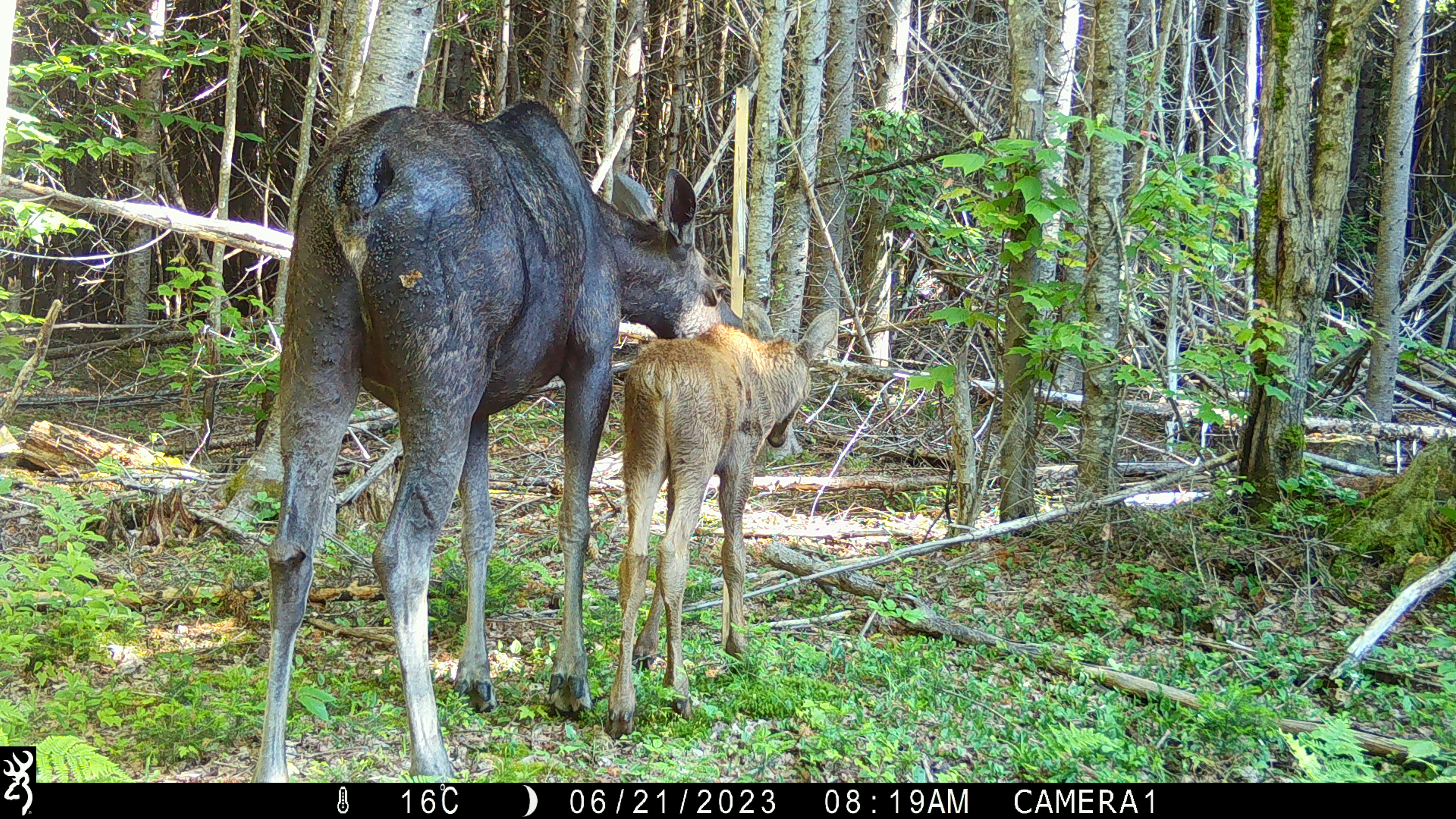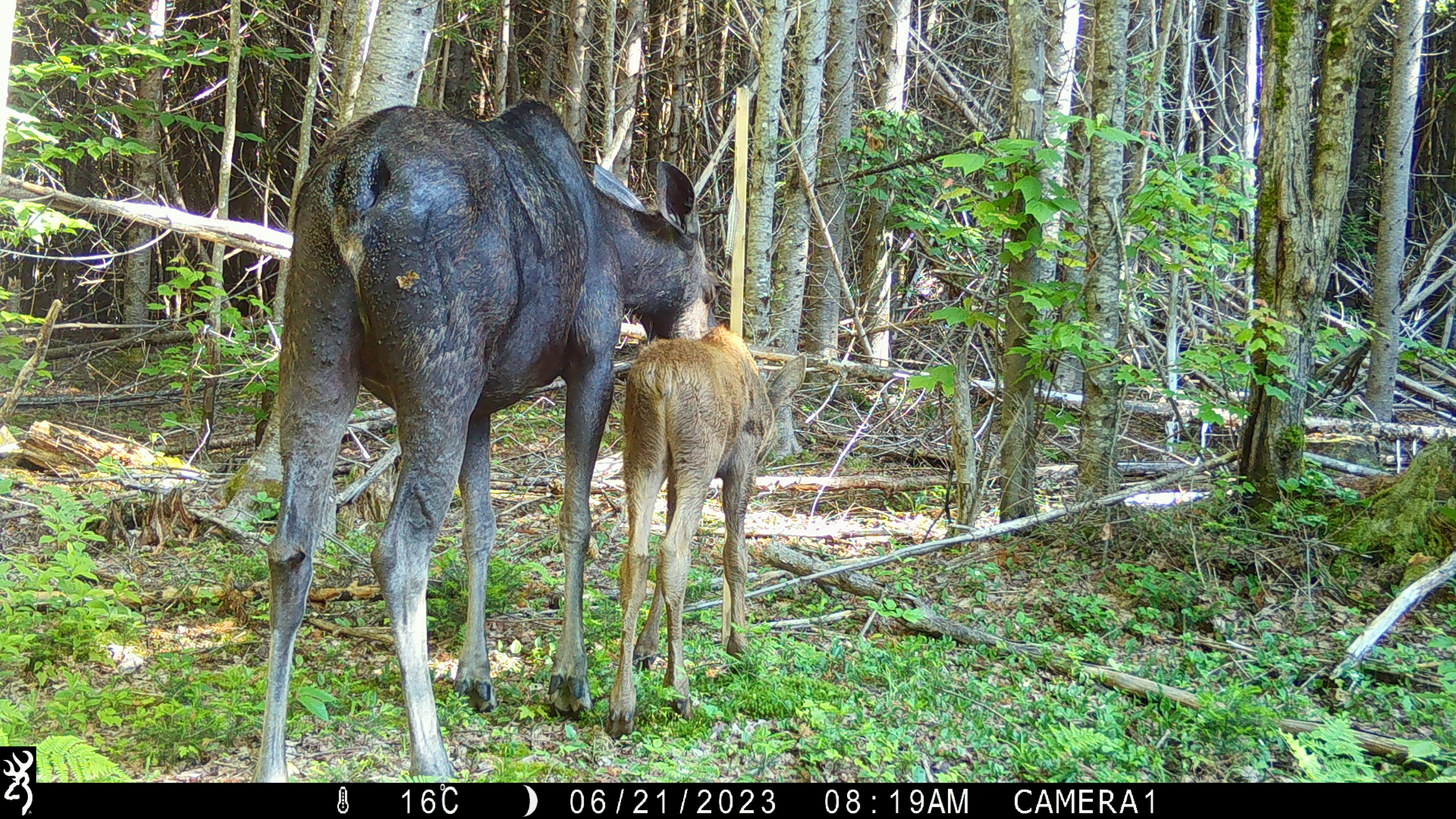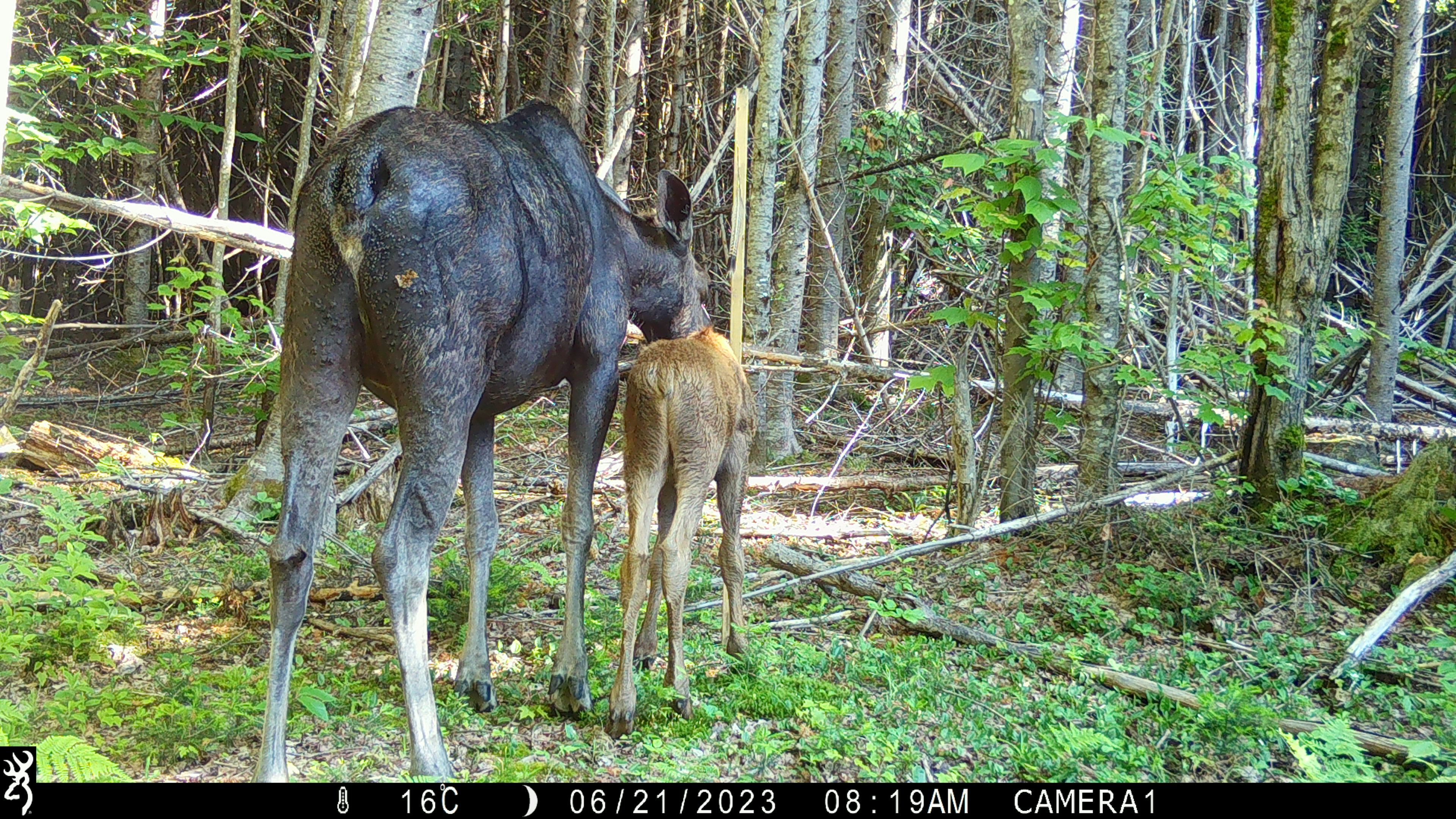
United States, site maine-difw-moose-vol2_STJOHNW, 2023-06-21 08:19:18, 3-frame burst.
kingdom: Animalia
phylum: Chordata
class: Mammalia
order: Artiodactyla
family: Cervidae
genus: Alces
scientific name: Alces alces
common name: moose